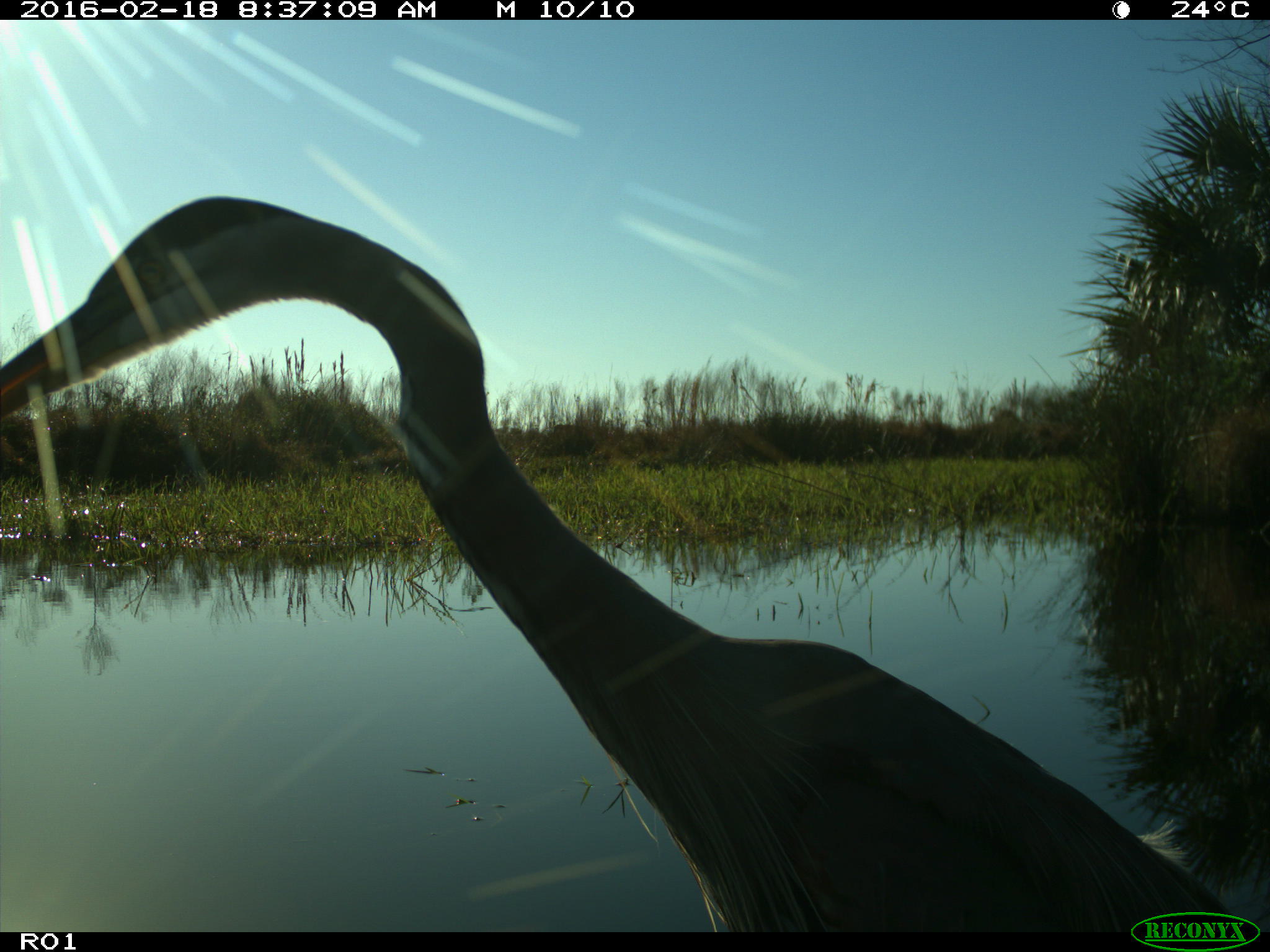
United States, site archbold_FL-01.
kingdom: Animalia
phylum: Chordata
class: Aves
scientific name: Aves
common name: birds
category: unidentified bird